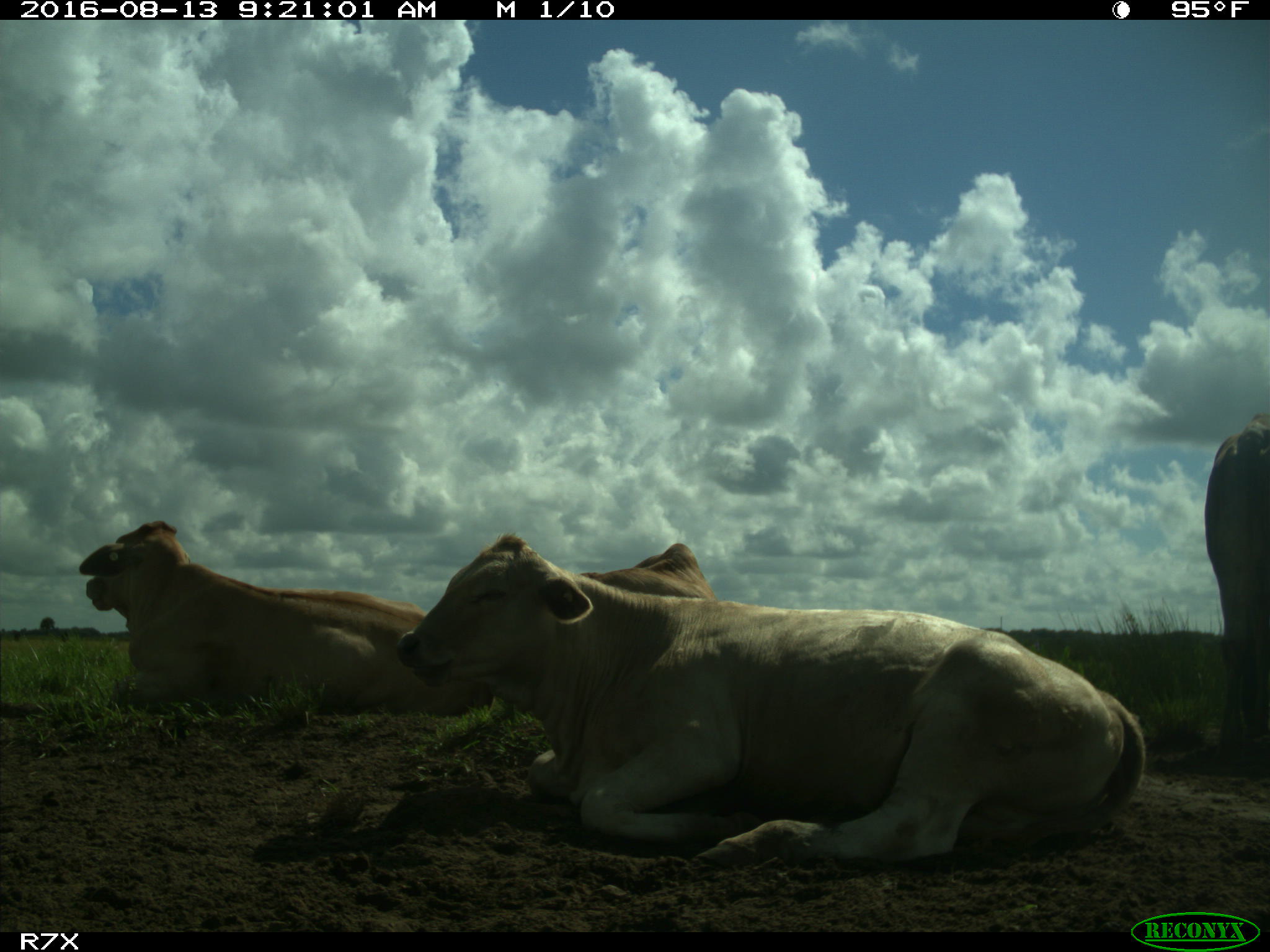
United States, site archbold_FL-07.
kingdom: Animalia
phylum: Chordata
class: Mammalia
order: Artiodactyla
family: Bovidae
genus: Bos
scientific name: Bos taurus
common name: domestic cow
Bos taurus (domestic cow).